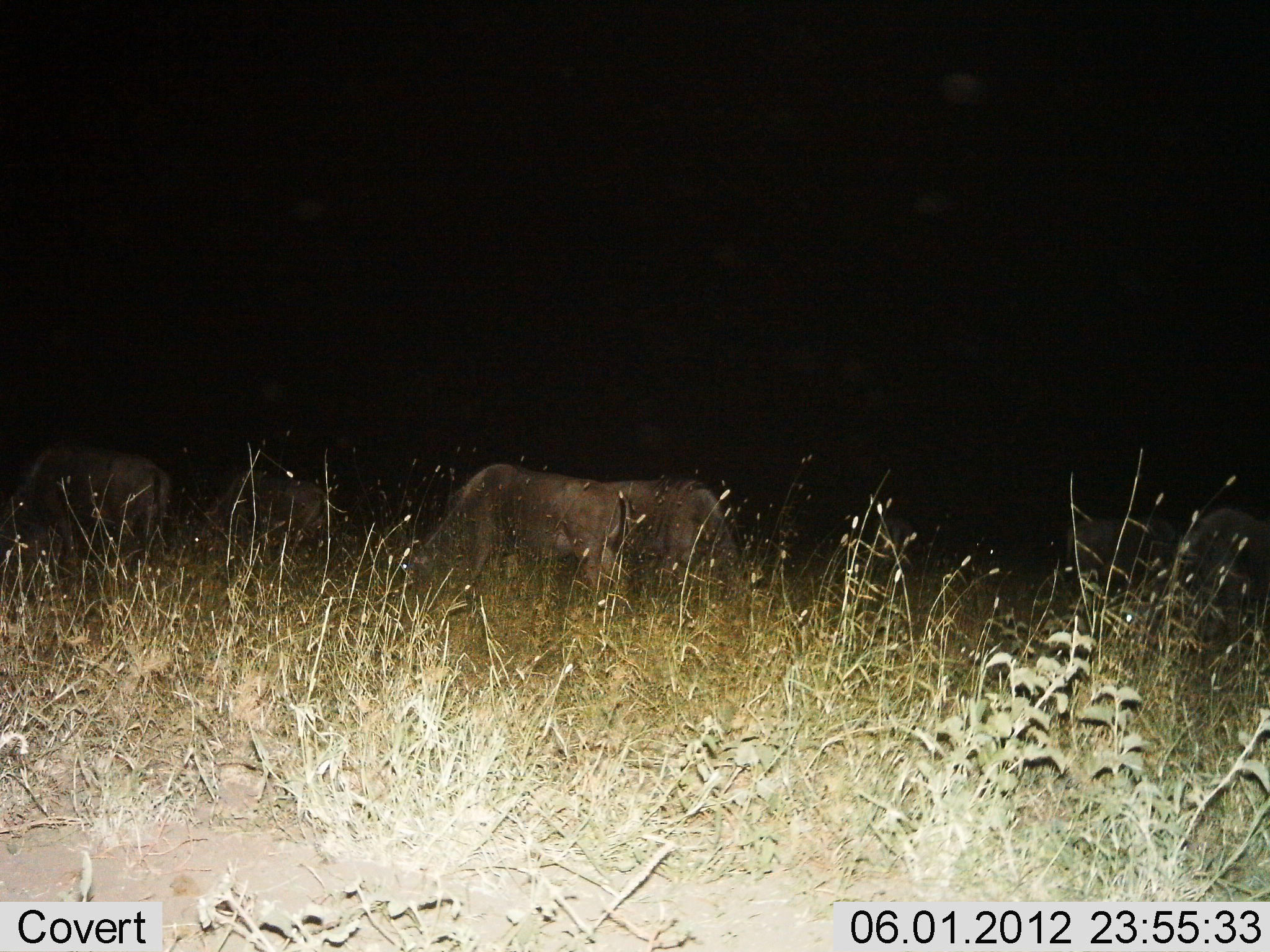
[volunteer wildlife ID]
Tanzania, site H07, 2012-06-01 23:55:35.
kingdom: Animalia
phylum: Chordata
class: Mammalia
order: Artiodactyla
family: Bovidae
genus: Connochaetes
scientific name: Connochaetes taurinus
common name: blue wildebeest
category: wildebeest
Wildebeest (blue wildebeest) (Connochaetes taurinus), count 5. Behavior (volunteer vote fractions): standing 30%, resting 0%, moving 0%, interacting 0%. Young present (vote fraction): 0%. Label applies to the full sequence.